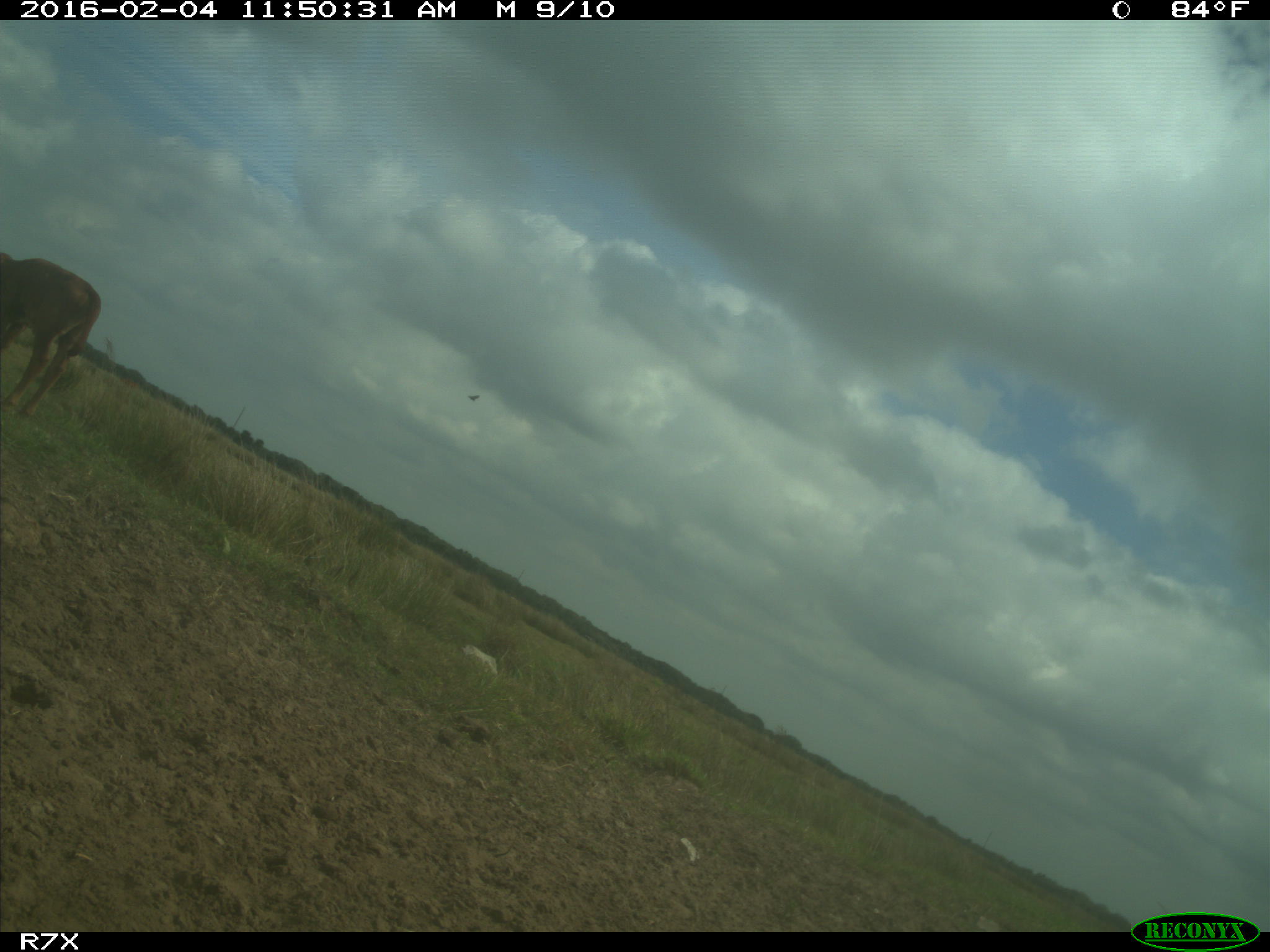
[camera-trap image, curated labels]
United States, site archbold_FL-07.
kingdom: Animalia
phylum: Chordata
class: Mammalia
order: Artiodactyla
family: Bovidae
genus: Bos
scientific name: Bos taurus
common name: domestic cow